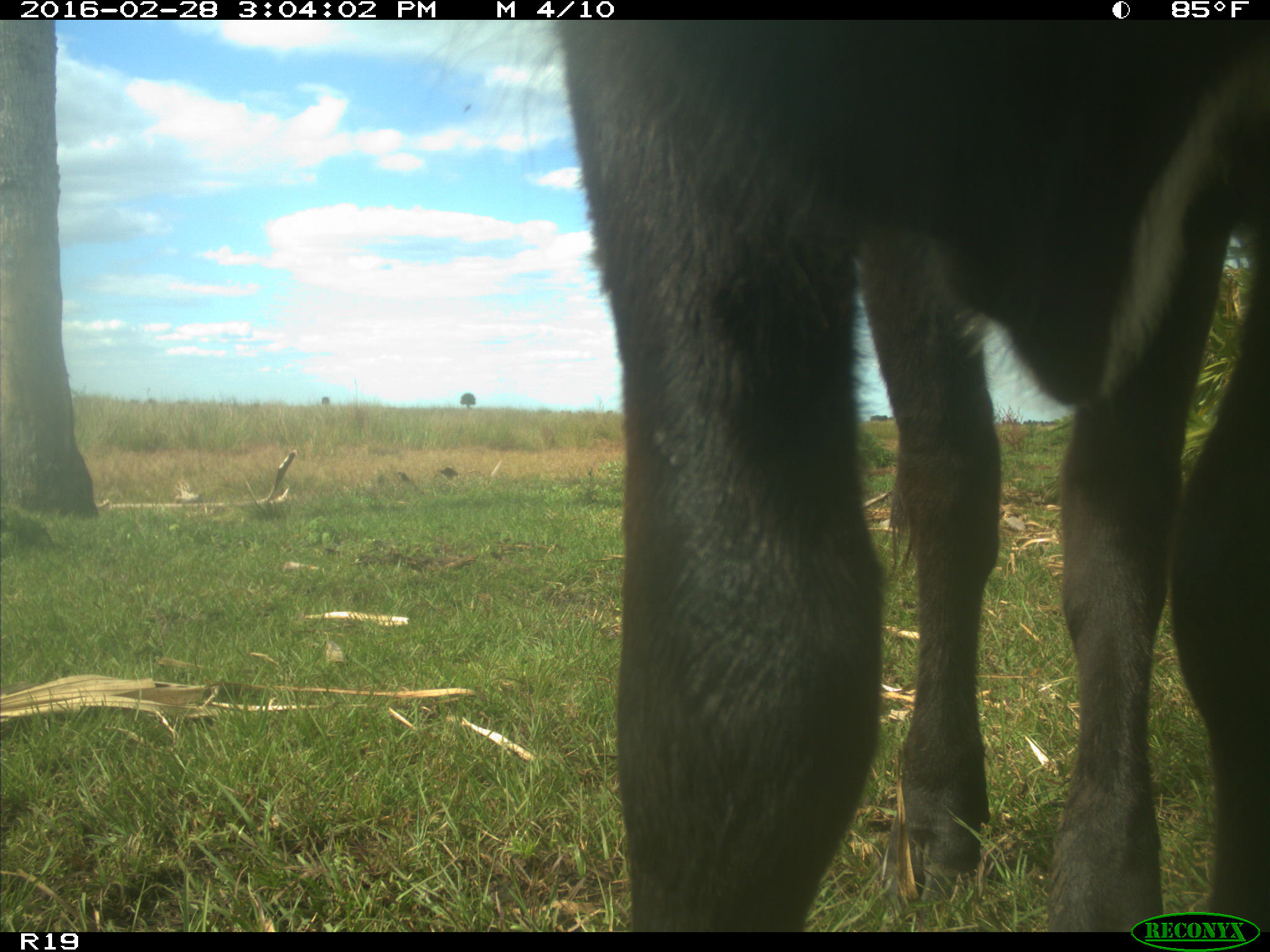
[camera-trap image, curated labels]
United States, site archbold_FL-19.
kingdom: Animalia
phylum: Chordata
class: Mammalia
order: Artiodactyla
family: Bovidae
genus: Bos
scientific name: Bos taurus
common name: domestic cow